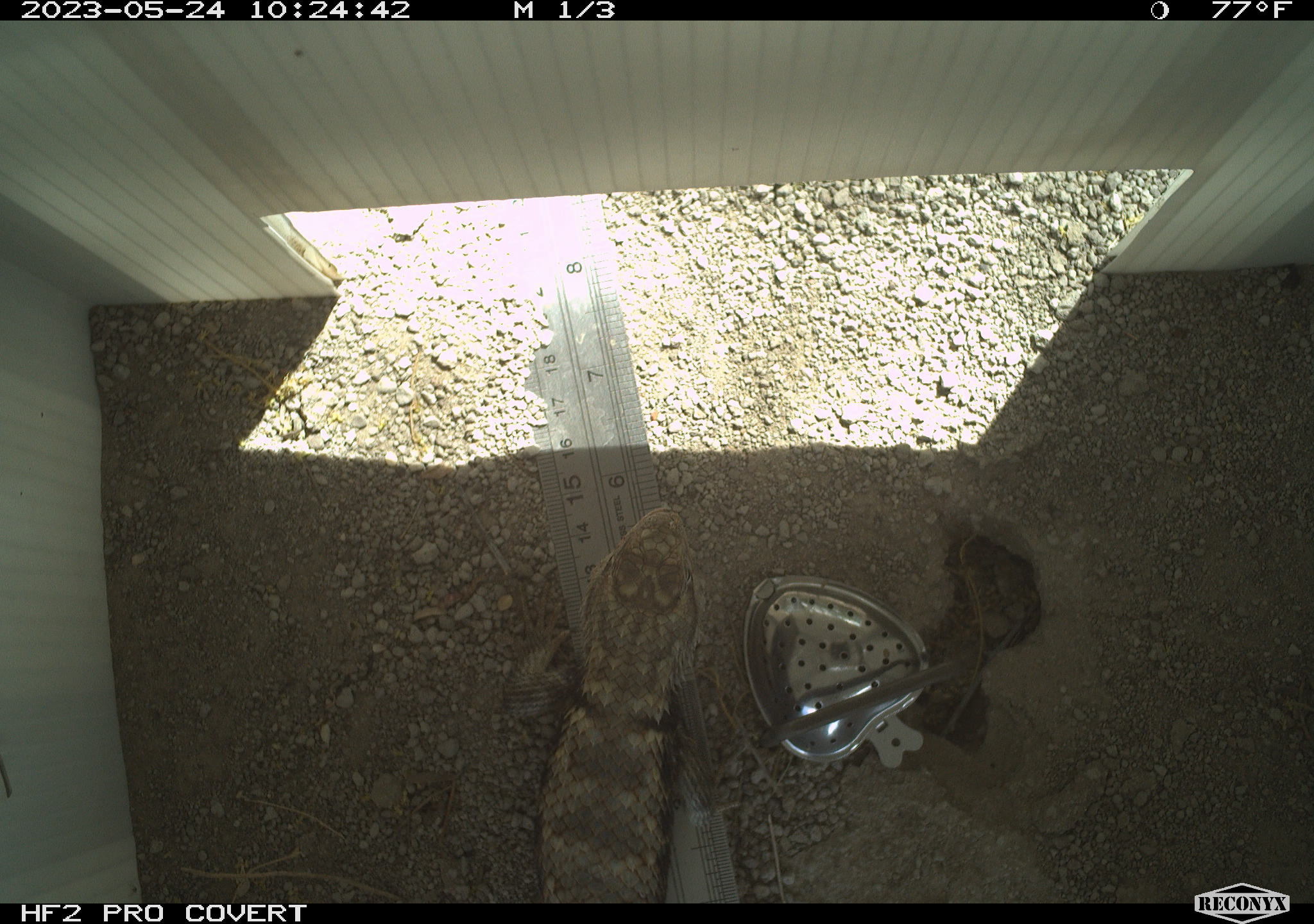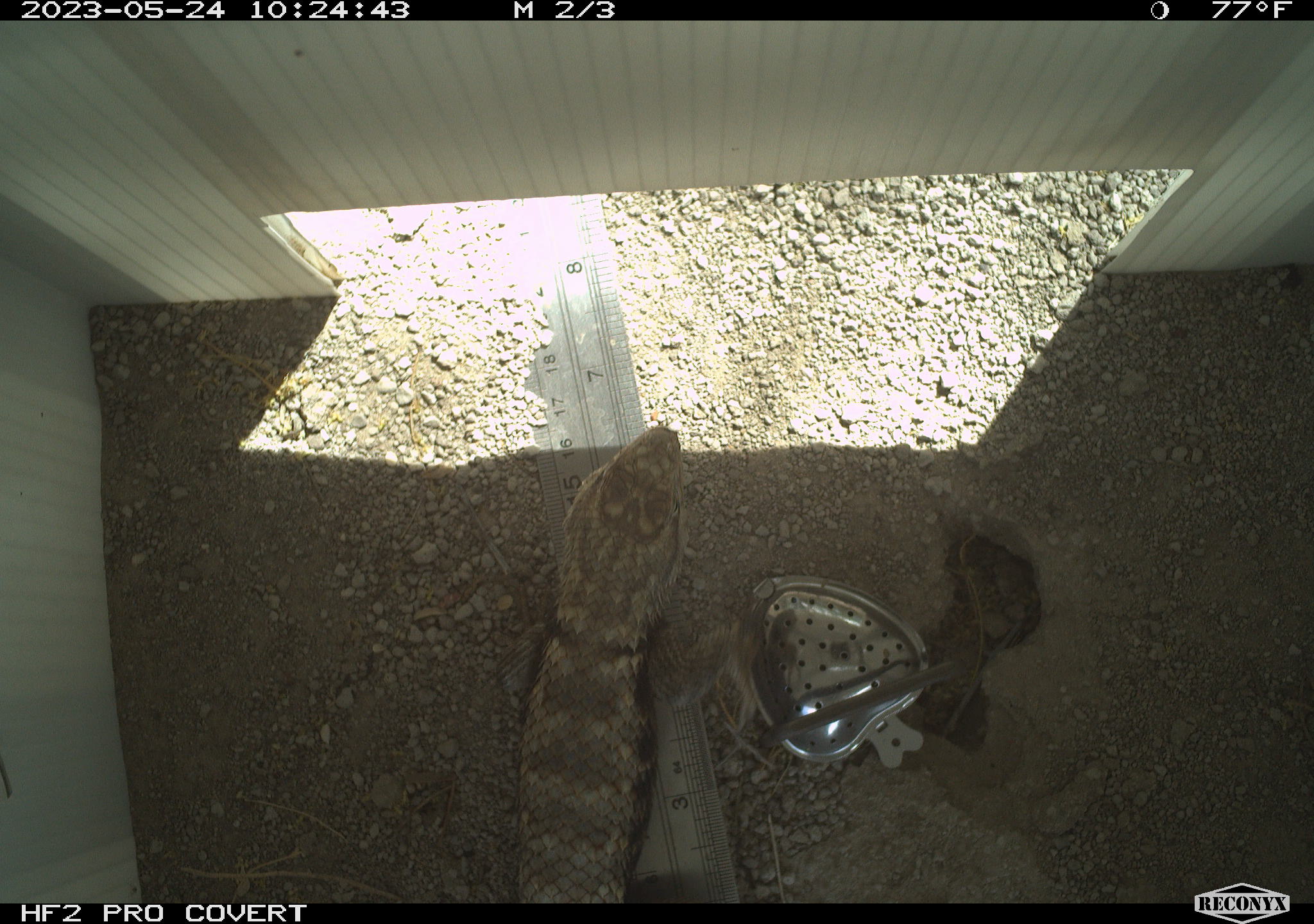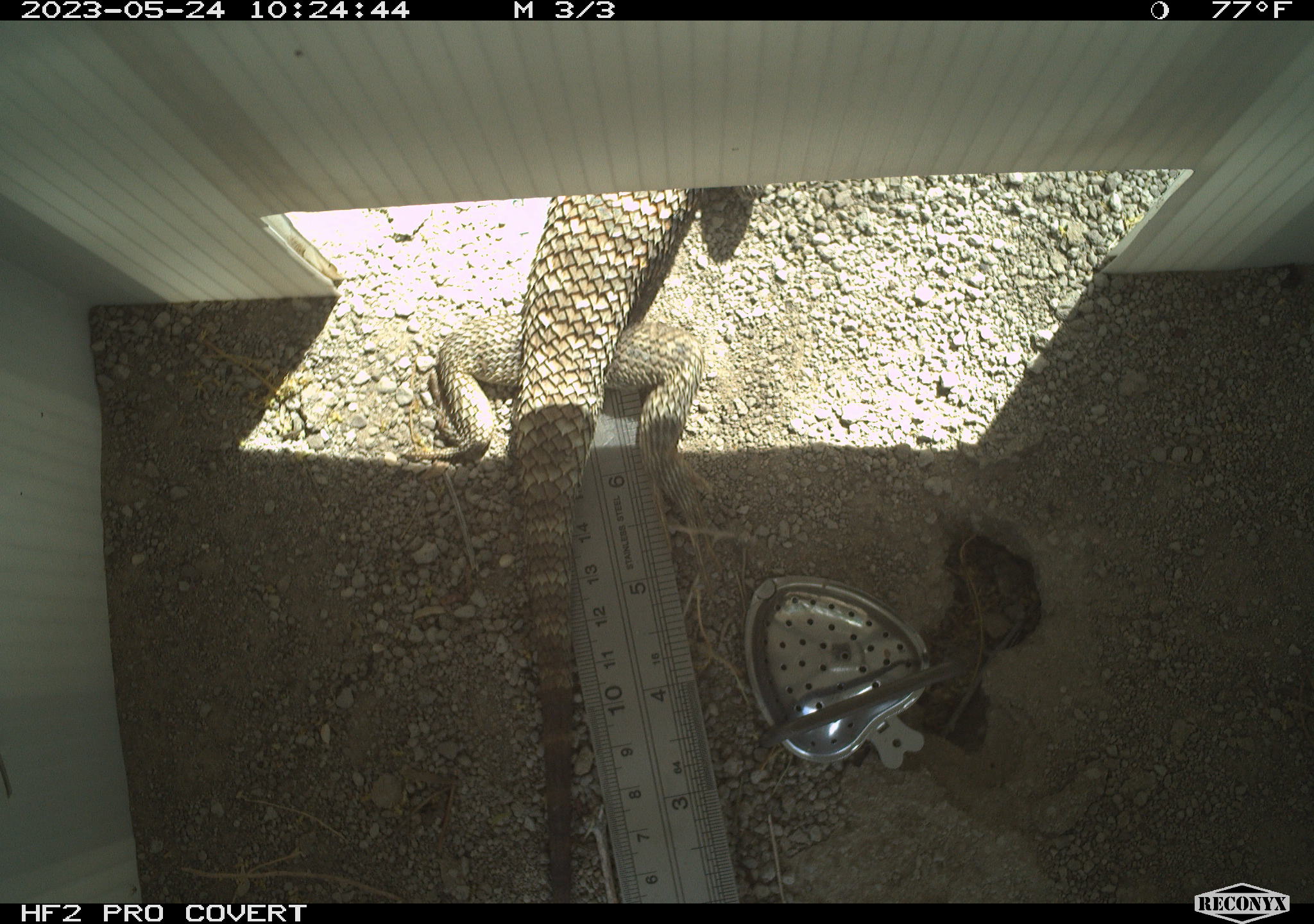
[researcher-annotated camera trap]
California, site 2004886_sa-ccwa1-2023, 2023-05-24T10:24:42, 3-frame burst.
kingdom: Animalia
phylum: Chordata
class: Reptilia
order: Squamata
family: Phrynosomatidae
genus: Sceloporus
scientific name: Sceloporus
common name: spiny lizards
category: sceloporus species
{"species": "sceloporus species (spiny lizards) (Sceloporus)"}